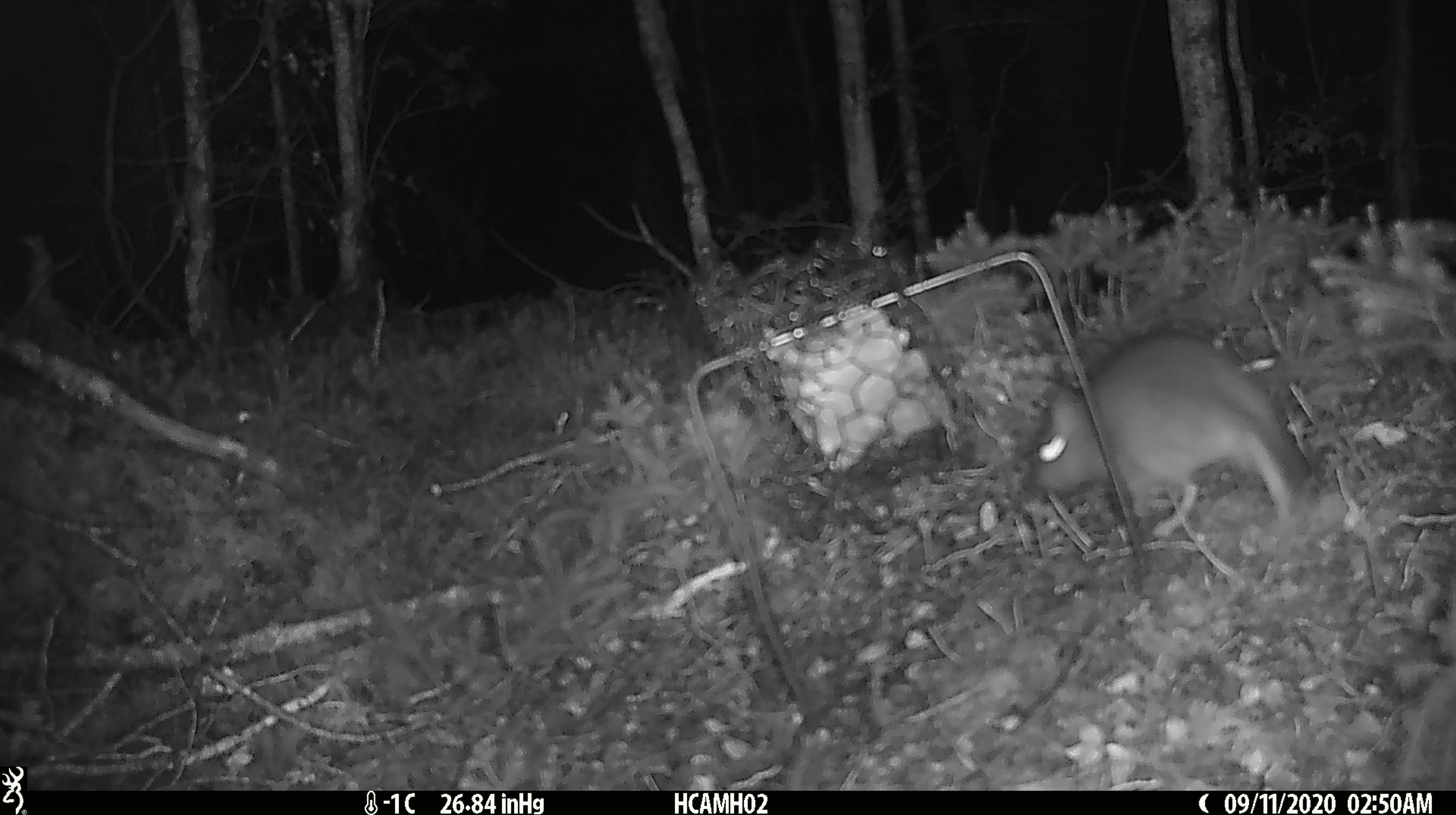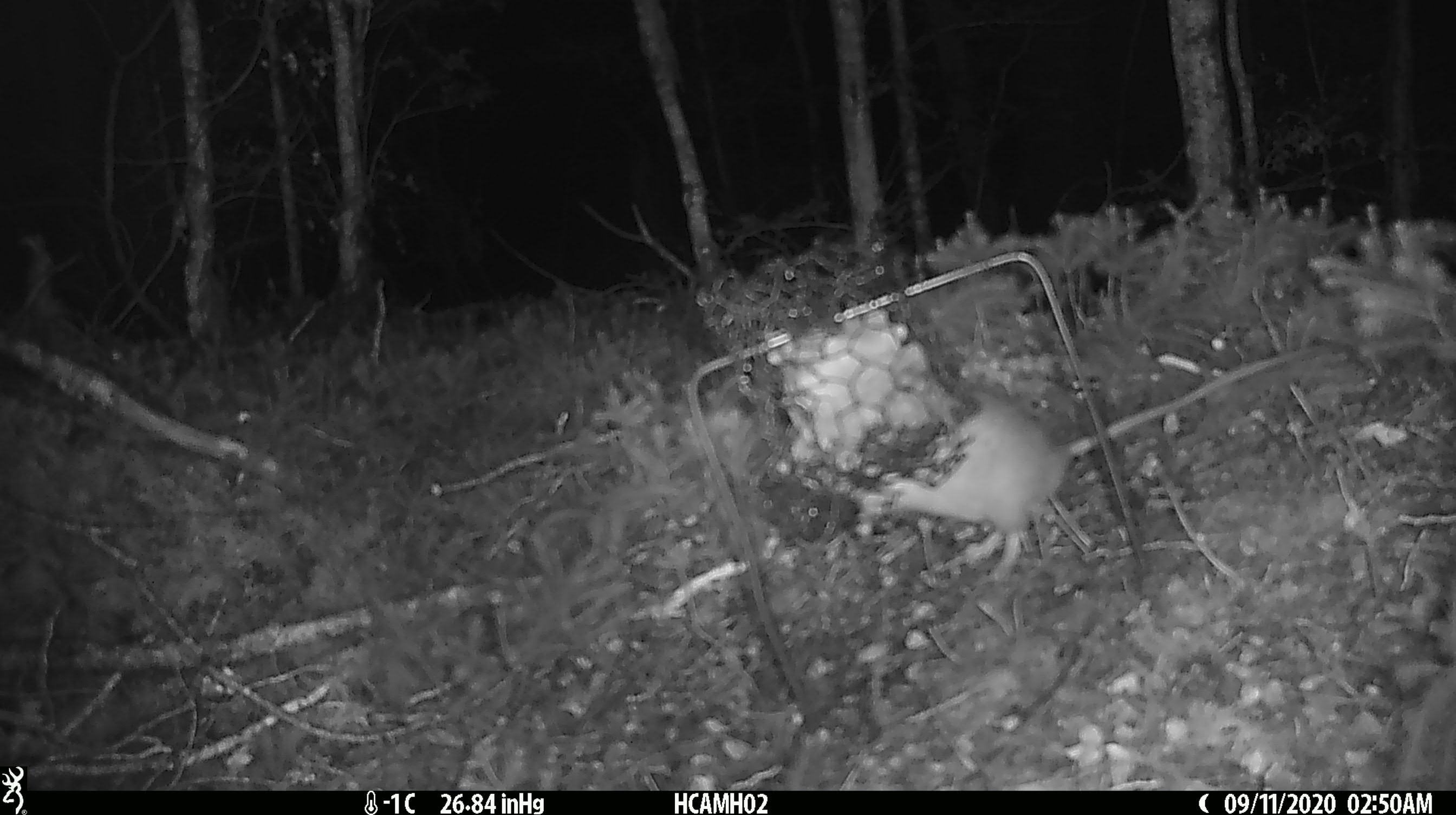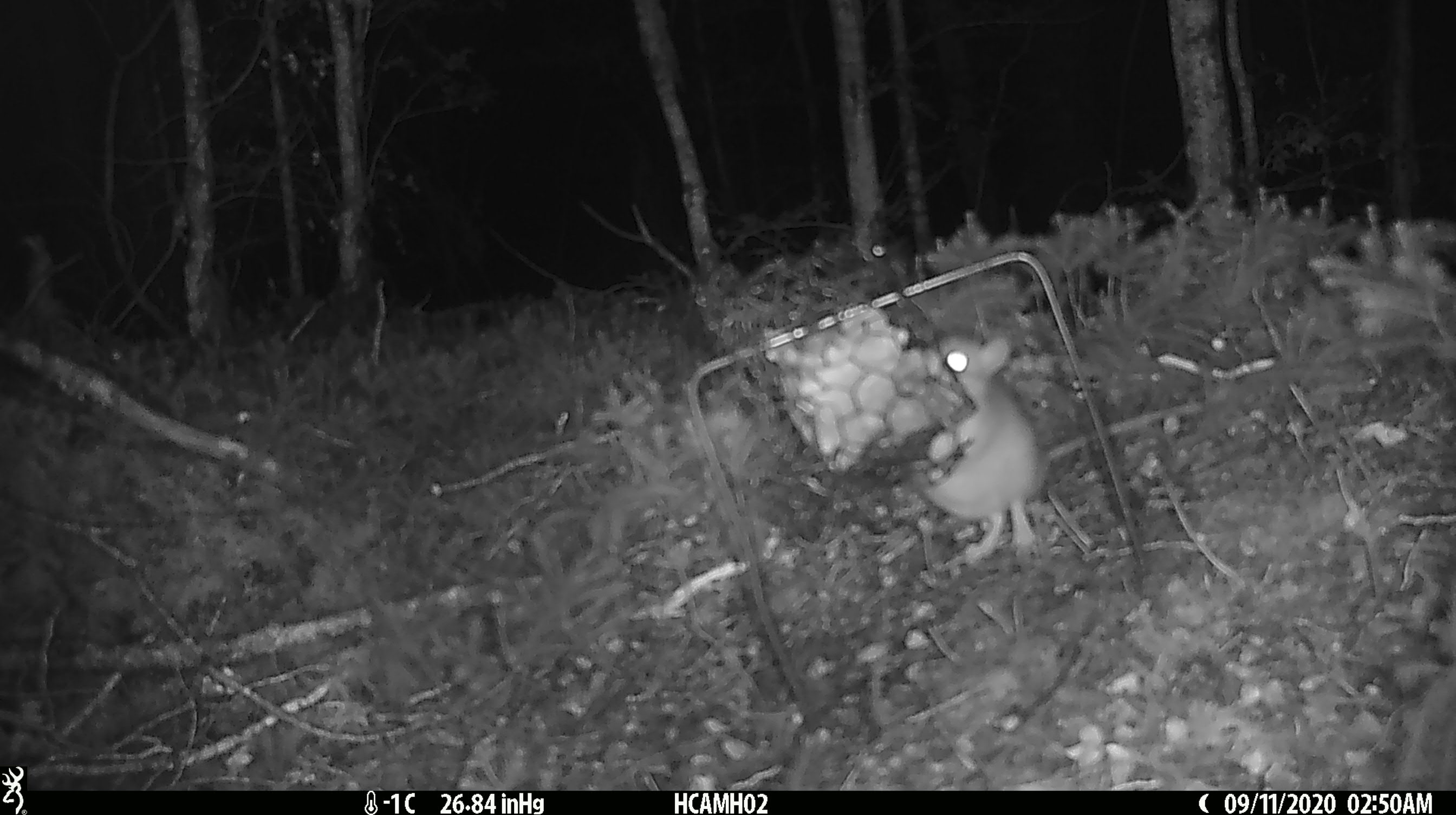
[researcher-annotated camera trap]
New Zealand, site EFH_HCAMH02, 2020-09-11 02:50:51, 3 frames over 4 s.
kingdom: Animalia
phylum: Chordata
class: Mammalia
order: Rodentia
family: Muridae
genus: Rattus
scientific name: Rattus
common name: rat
Rat (Rattus).